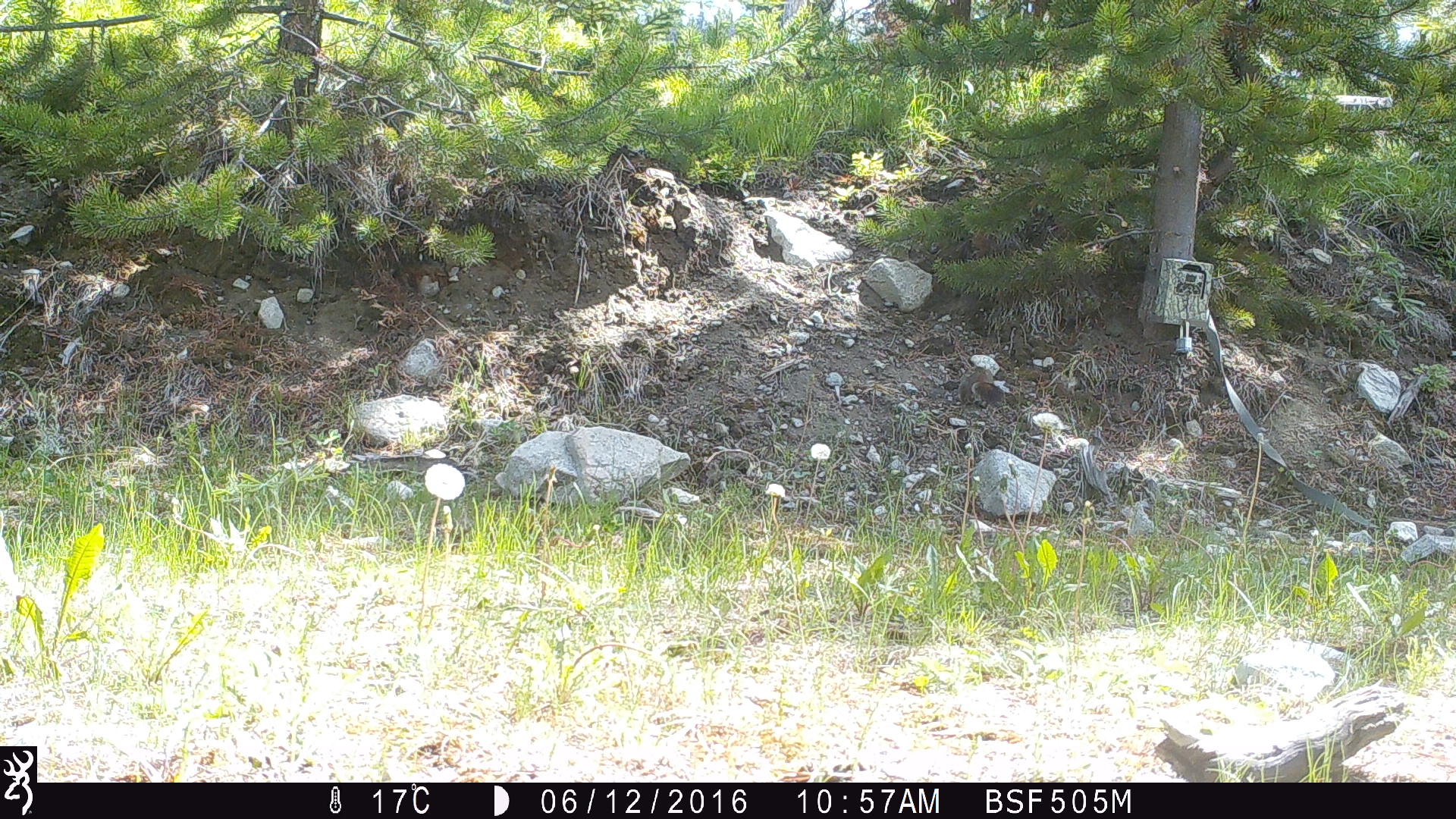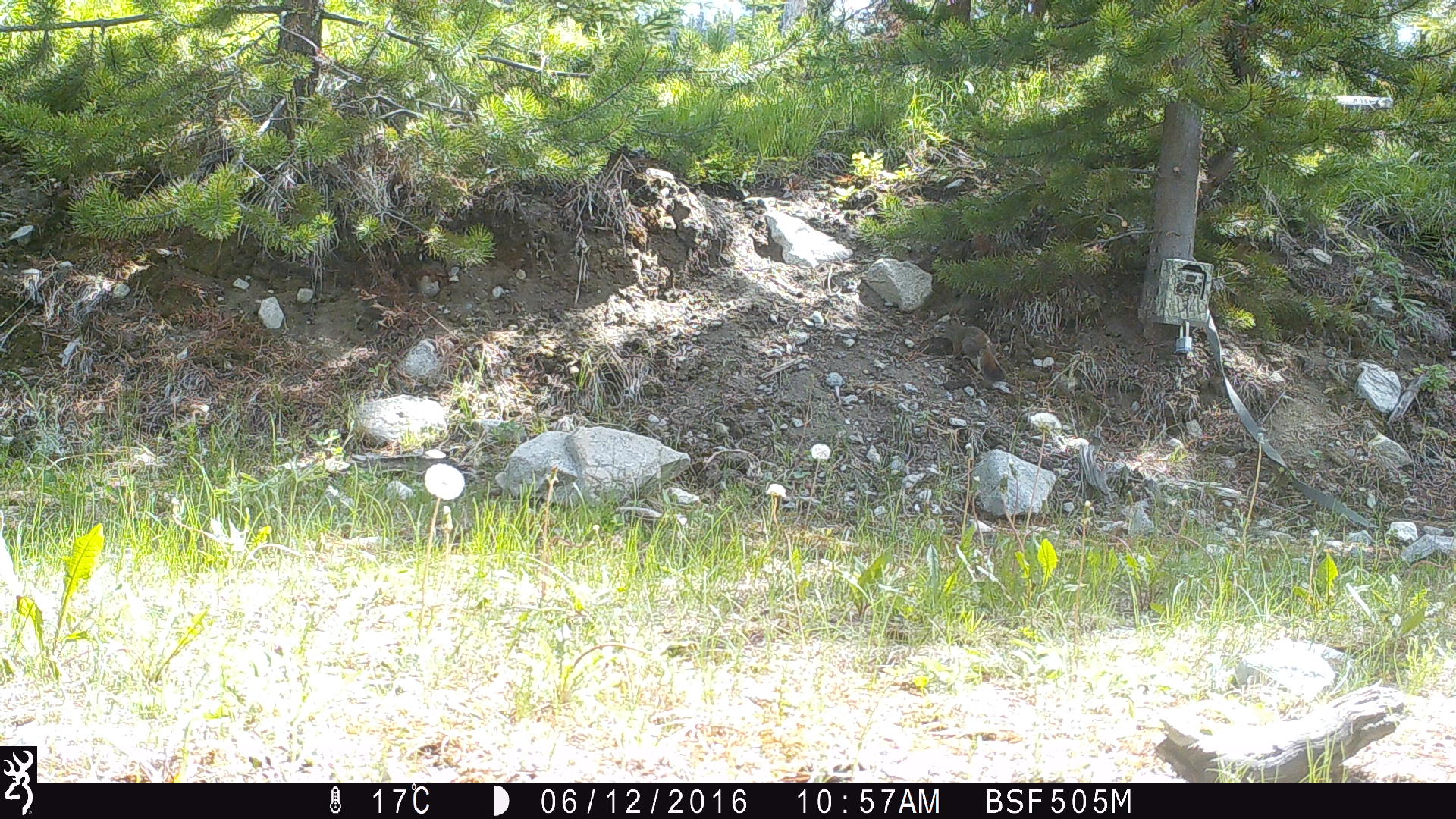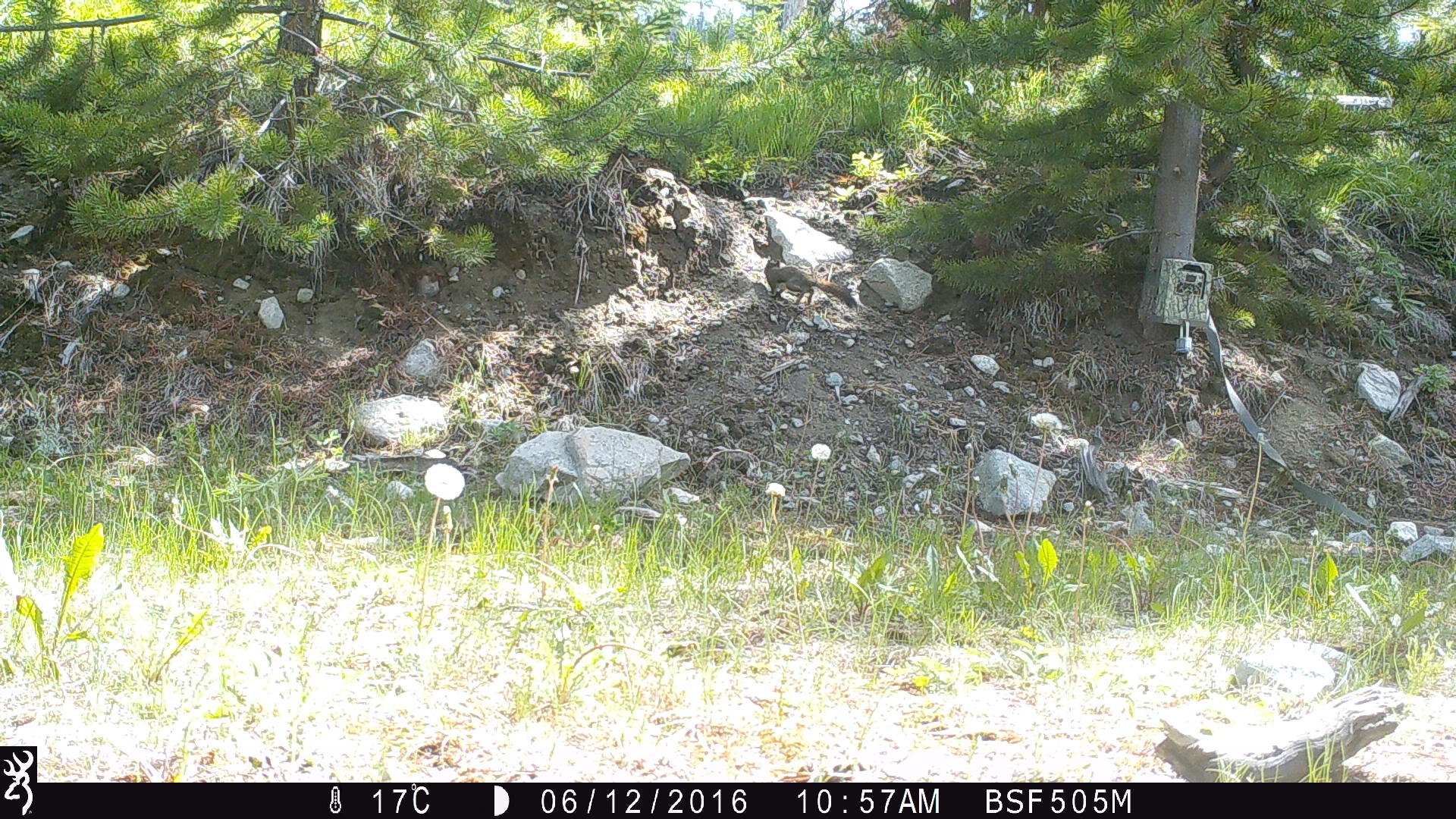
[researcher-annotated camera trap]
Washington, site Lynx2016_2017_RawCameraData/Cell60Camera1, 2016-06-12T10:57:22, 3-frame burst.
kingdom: Animalia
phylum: Chordata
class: Mammalia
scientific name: Mammalia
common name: small mammal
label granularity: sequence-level